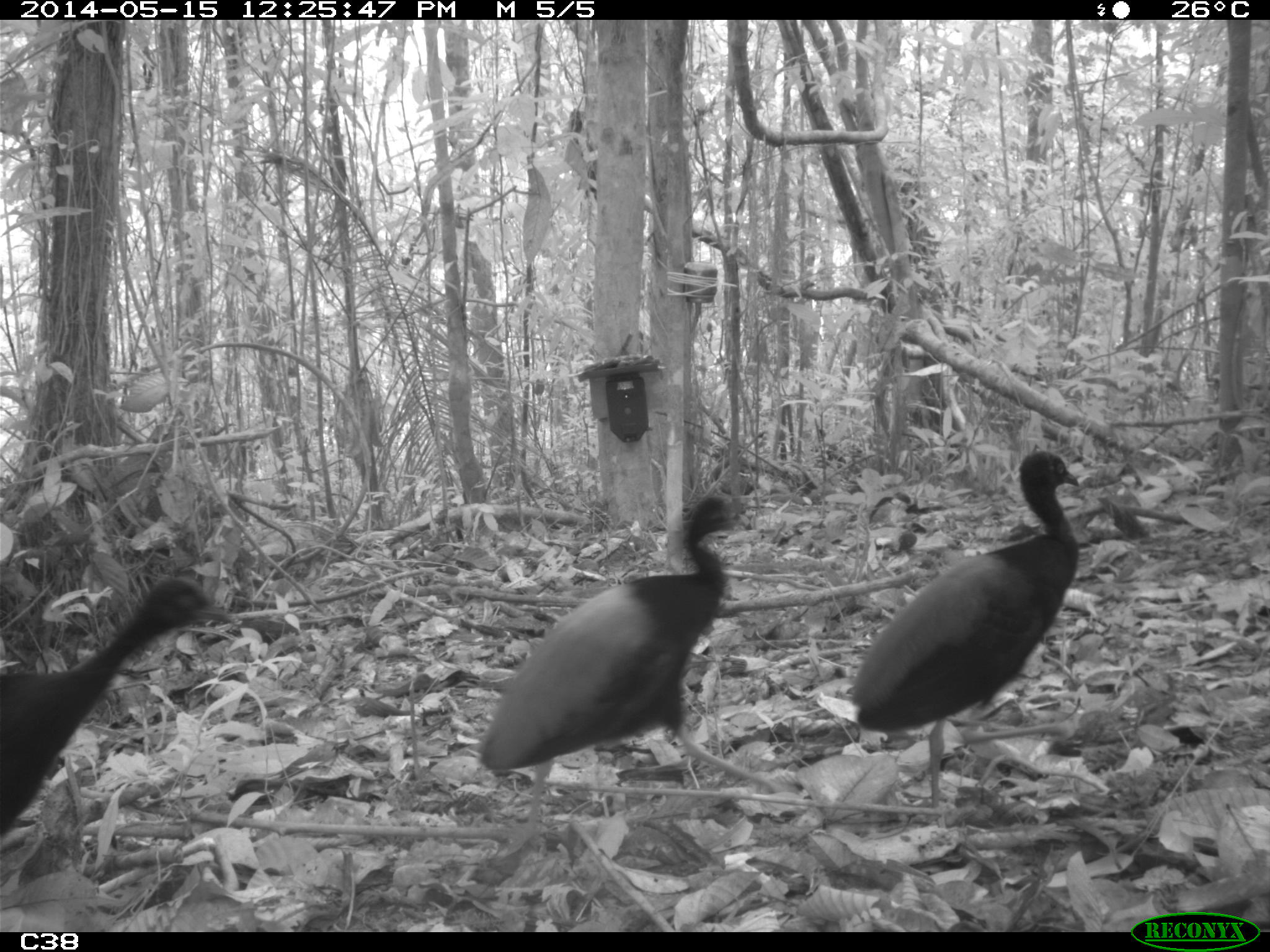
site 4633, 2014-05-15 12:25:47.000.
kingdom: Animalia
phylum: Chordata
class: Aves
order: Gruiformes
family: Psophiidae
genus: Psophia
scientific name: Psophia crepitans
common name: gray-winged trumpeter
Psophia crepitans (gray-winged trumpeter), count 6, age adult.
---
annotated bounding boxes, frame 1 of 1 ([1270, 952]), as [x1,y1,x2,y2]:
psophia crepitans: [475,491,798,855]; [817,450,1083,806]; [0,568,235,847]